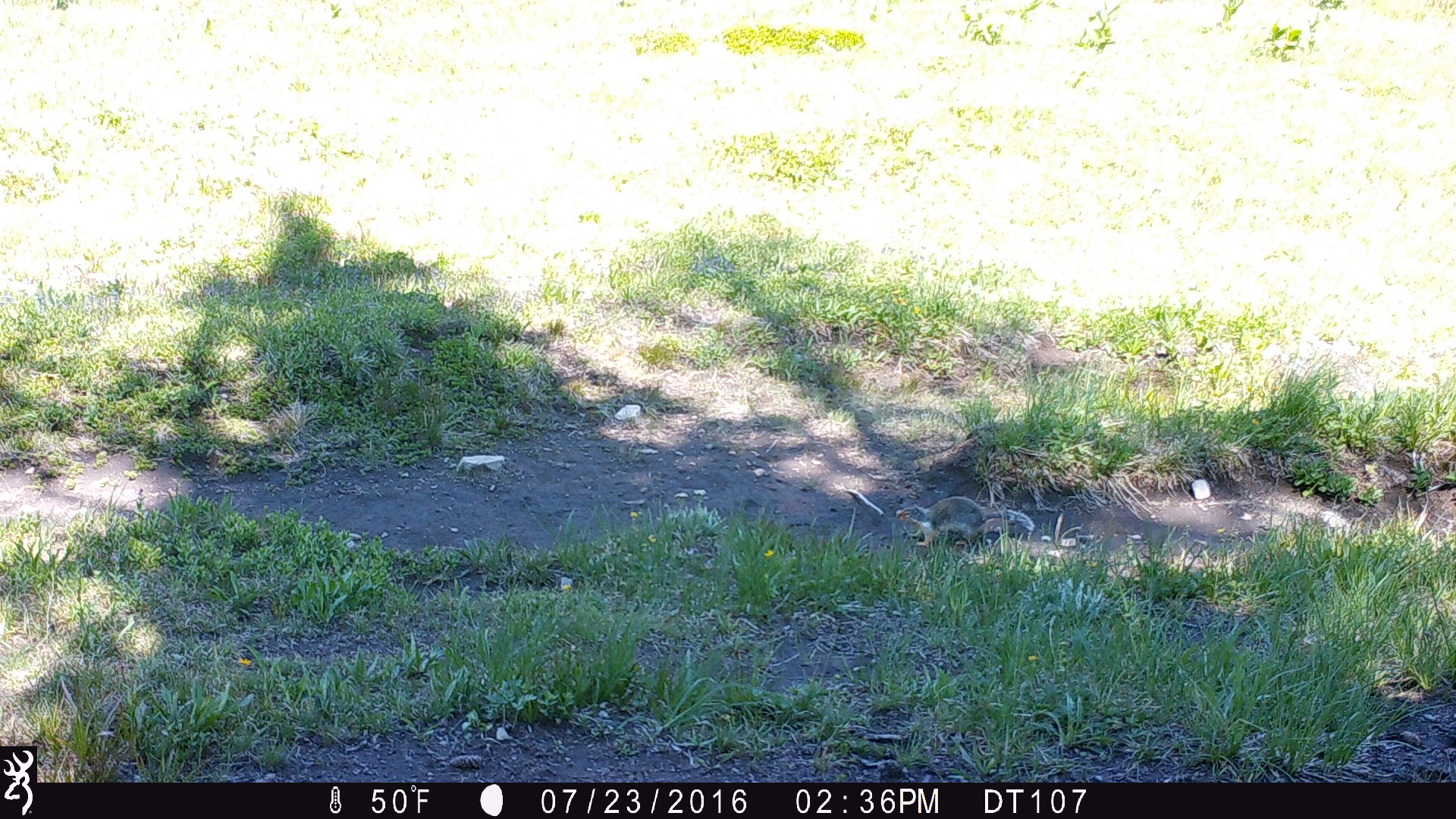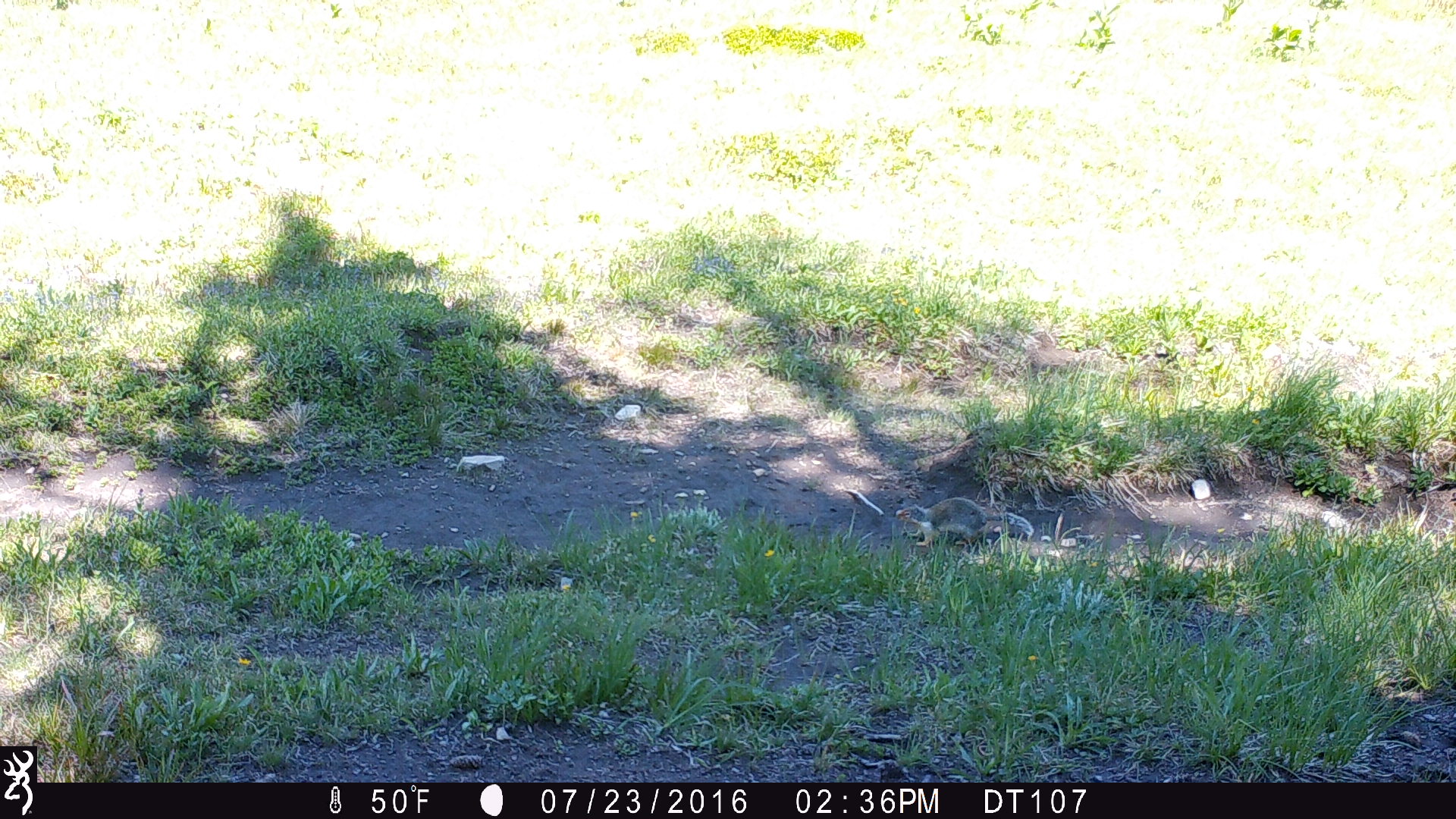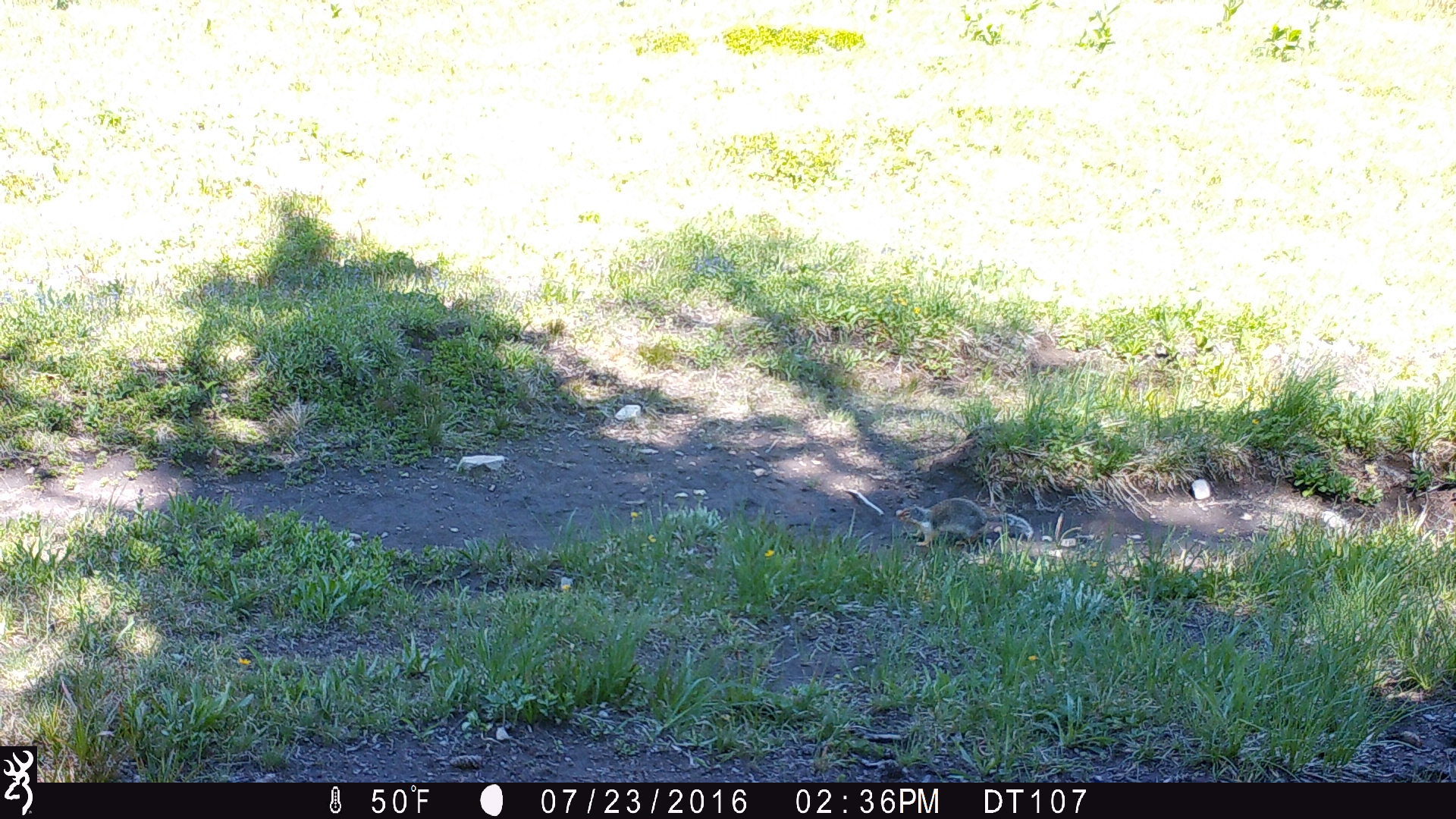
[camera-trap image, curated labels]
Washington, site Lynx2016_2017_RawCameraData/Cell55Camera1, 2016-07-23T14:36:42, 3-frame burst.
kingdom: Animalia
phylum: Chordata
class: Mammalia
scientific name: Mammalia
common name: small mammal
Small mammal (Mammalia). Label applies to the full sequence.